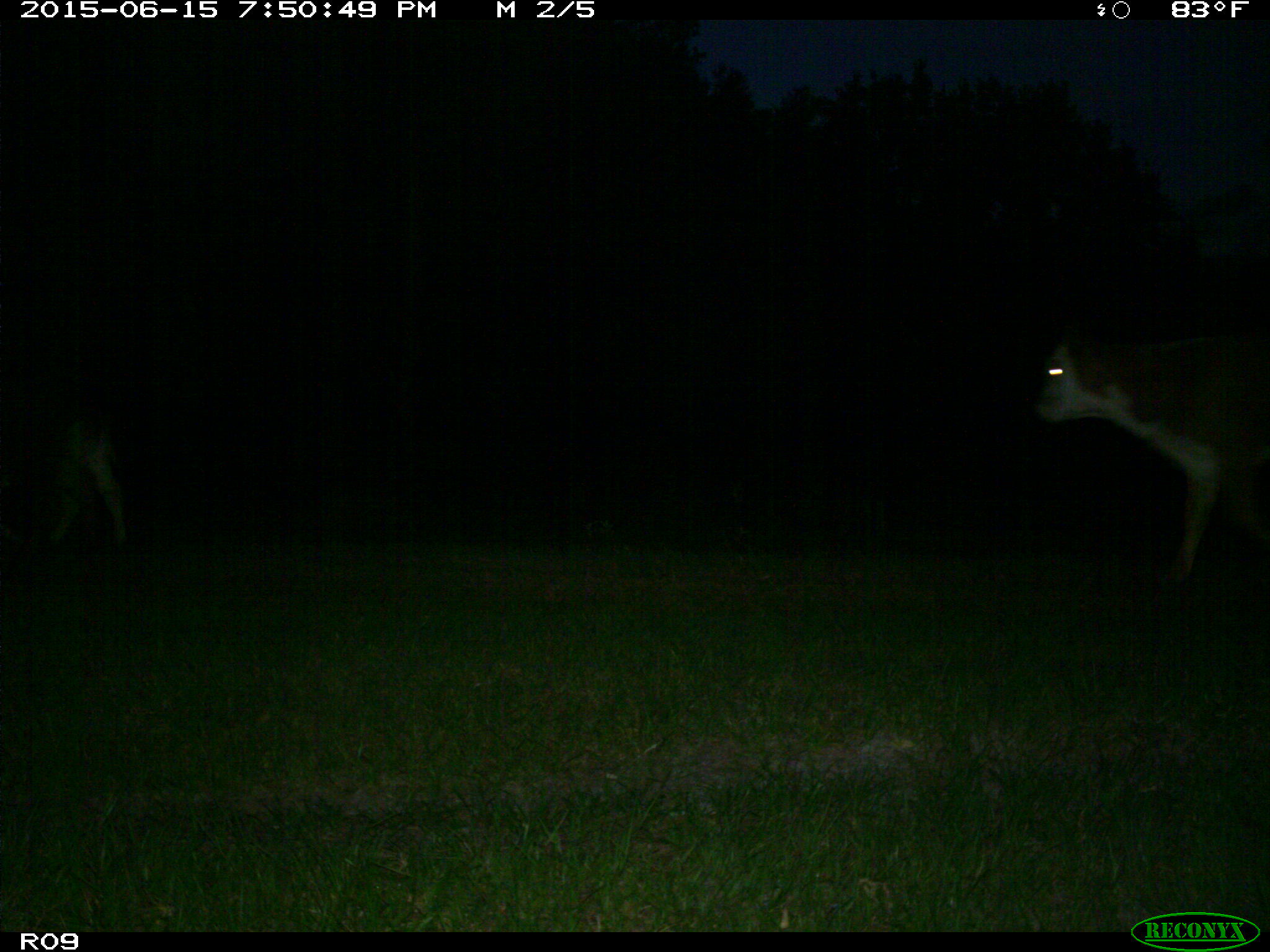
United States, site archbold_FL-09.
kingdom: Animalia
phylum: Chordata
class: Mammalia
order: Artiodactyla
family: Bovidae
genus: Bos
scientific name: Bos taurus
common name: domestic cow